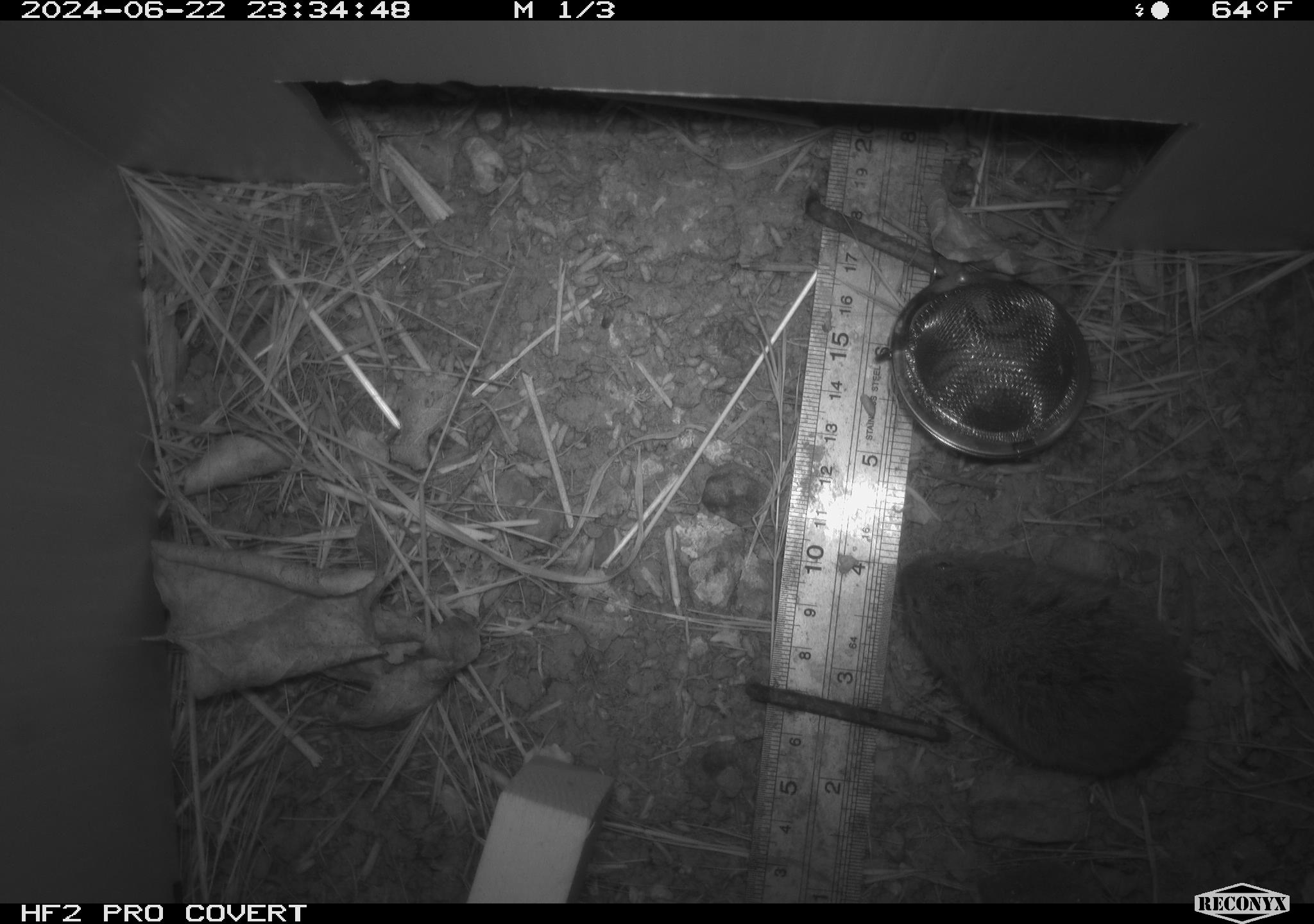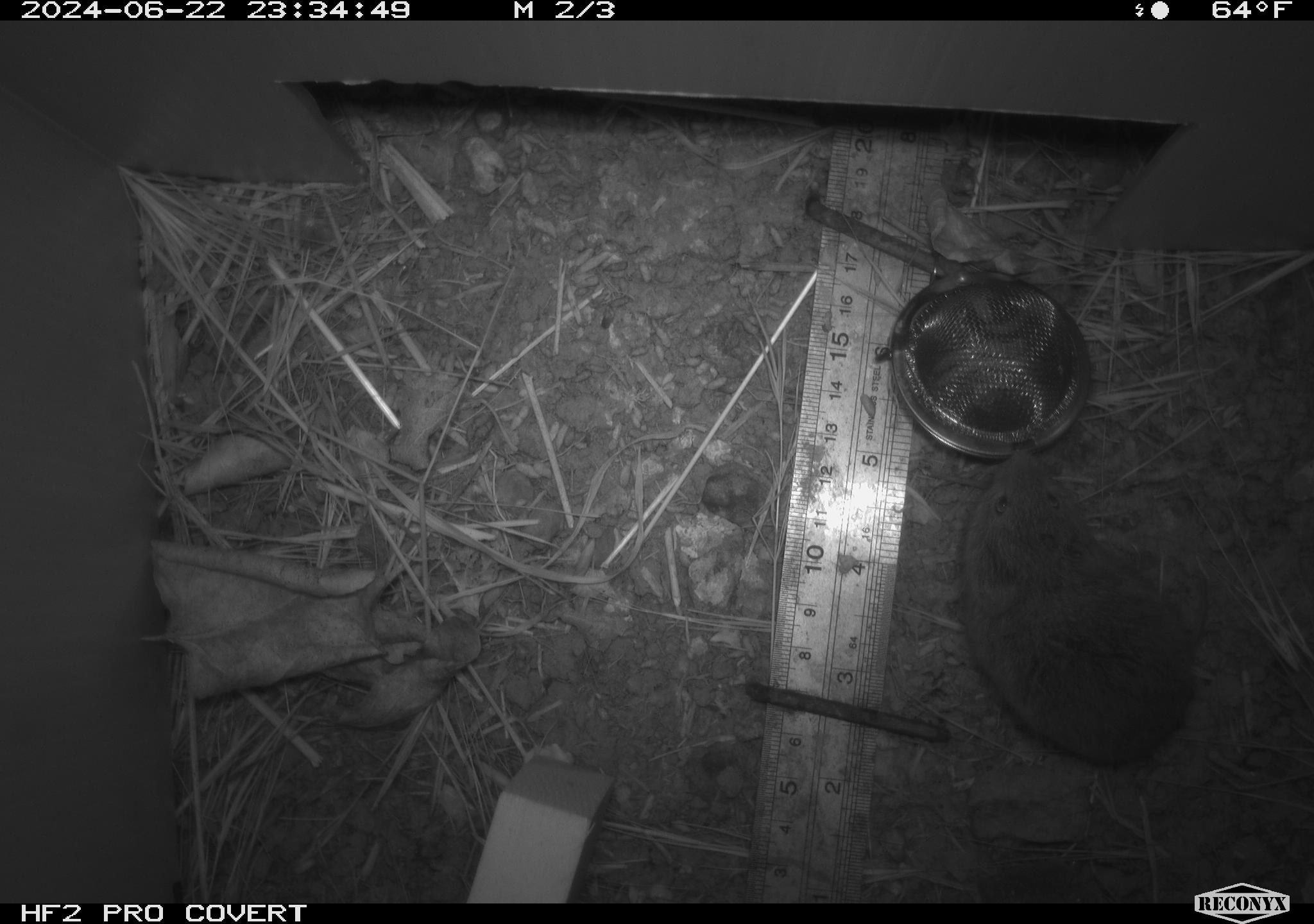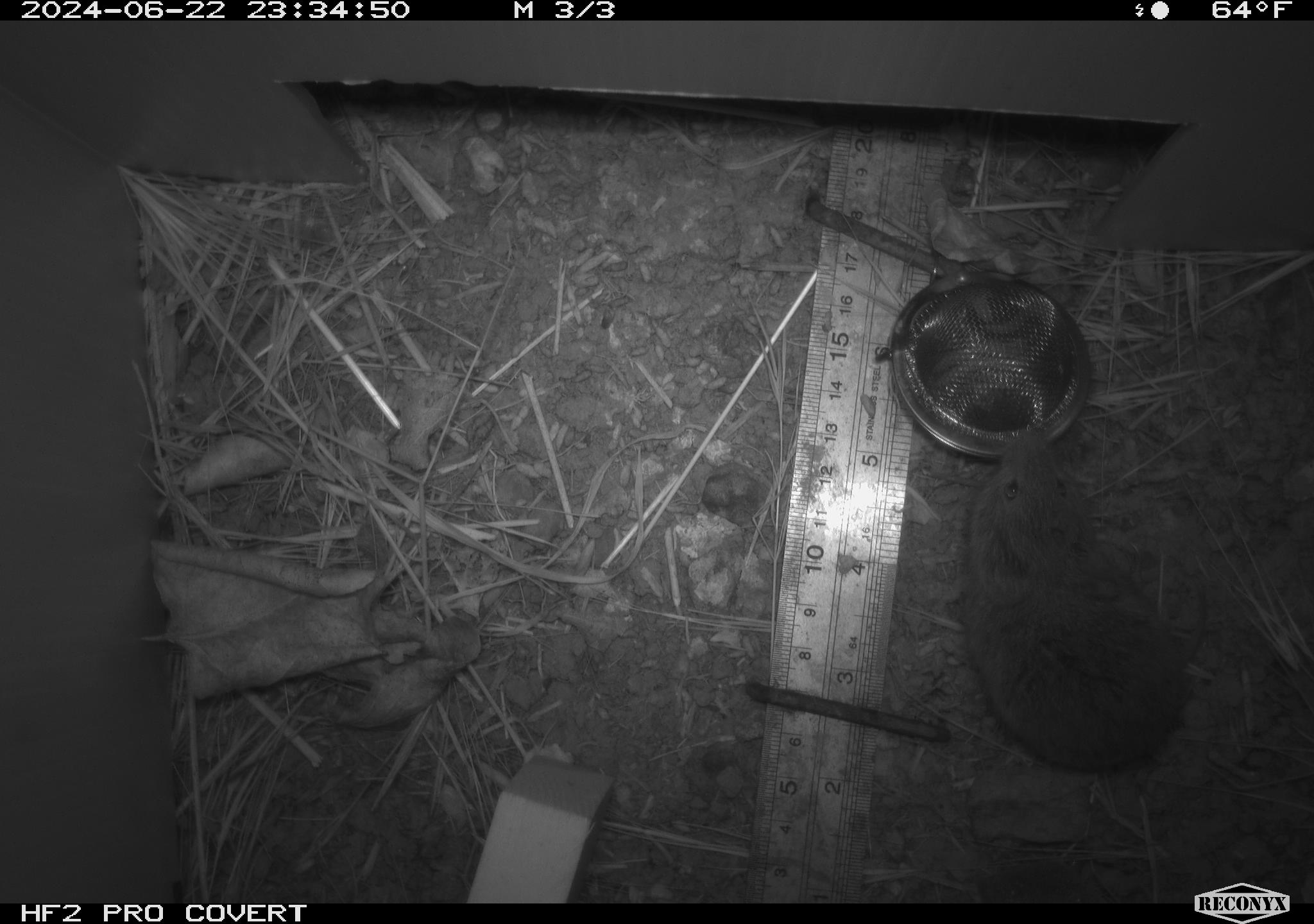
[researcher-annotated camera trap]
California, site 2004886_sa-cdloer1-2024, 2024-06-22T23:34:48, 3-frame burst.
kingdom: Animalia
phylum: Chordata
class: Mammalia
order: Rodentia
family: Cricetidae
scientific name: Arvicolinae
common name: voles, lemmings, and muskrats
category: arvicolinae subfamily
Arvicolinae subfamily (voles, lemmings, and muskrats) (Arvicolinae).